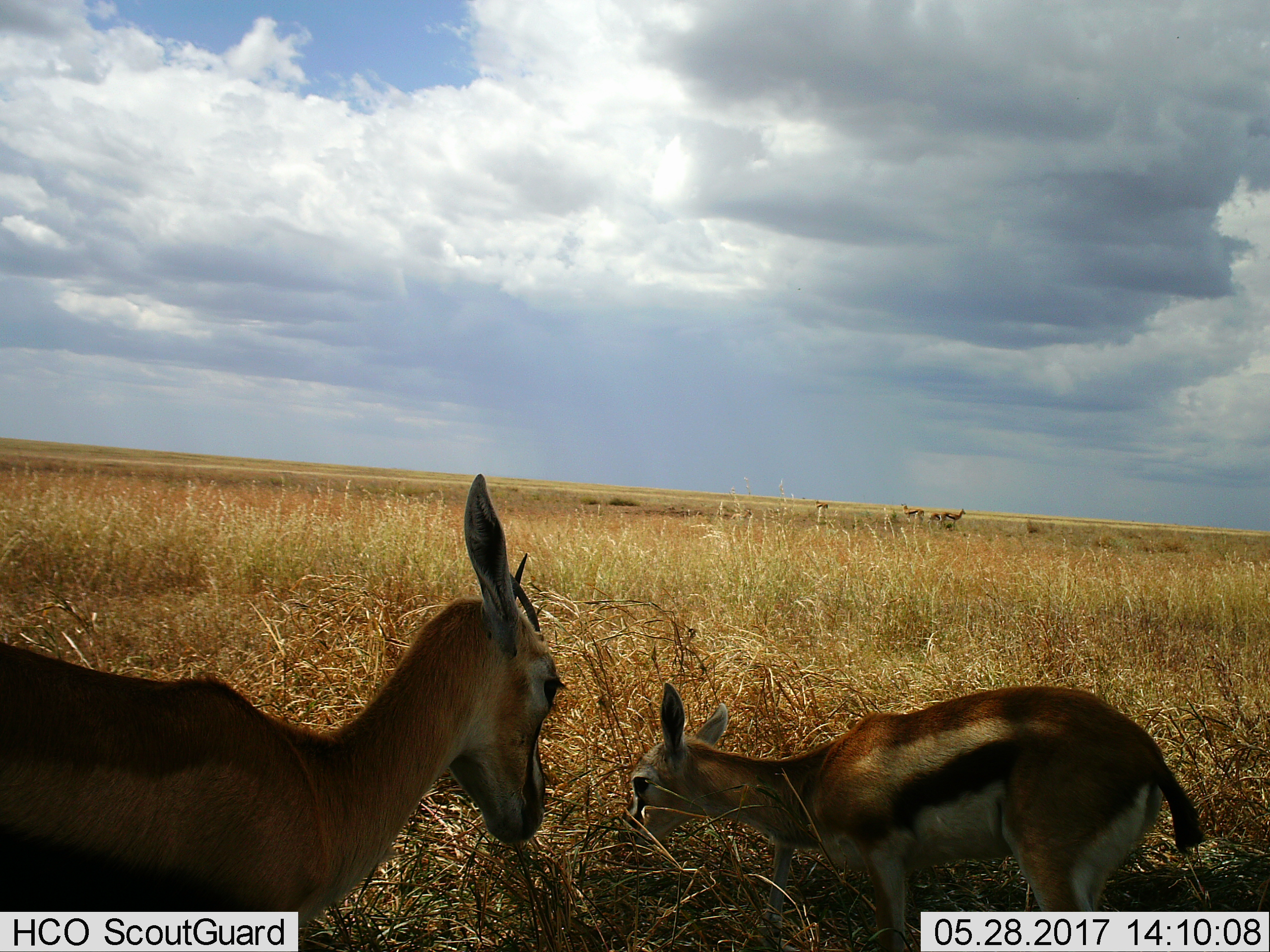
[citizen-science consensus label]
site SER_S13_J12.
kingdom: Animalia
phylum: Chordata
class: Mammalia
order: Artiodactyla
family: Bovidae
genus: Eudorcas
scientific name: Eudorcas thomsonii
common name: thomson's gazelle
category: gazellethomsons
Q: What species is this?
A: Gazellethomsons (thomson's gazelle) (Eudorcas thomsonii).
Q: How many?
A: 6.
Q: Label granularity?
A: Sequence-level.